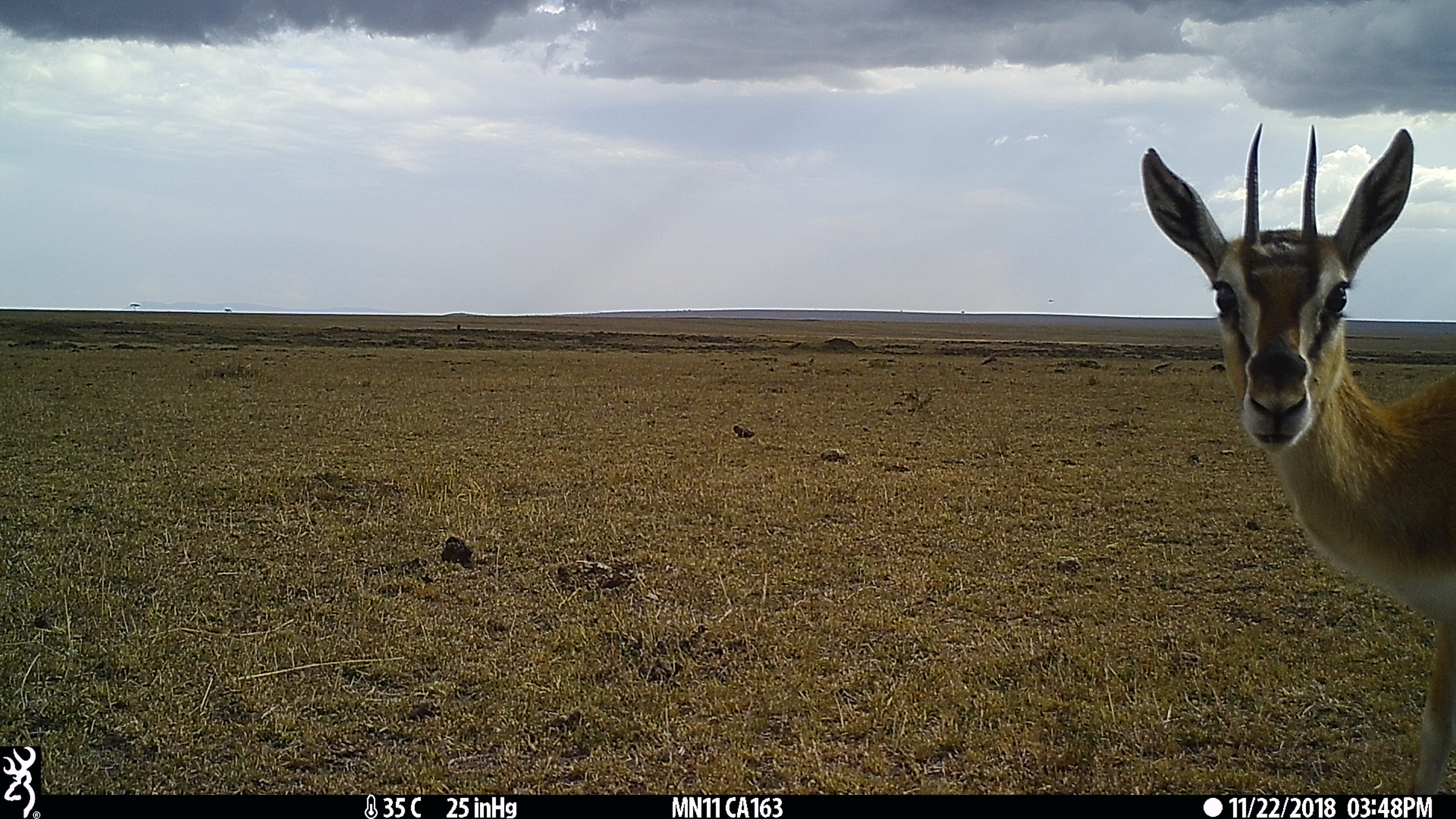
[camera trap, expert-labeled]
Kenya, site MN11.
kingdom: Animalia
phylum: Chordata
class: Mammalia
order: Artiodactyla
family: Bovidae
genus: Eudorcas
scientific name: Eudorcas thomsonii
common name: thomon's gazelle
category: gazelle thomsons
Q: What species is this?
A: Gazelle thomsons (thomon's gazelle) (Eudorcas thomsonii).